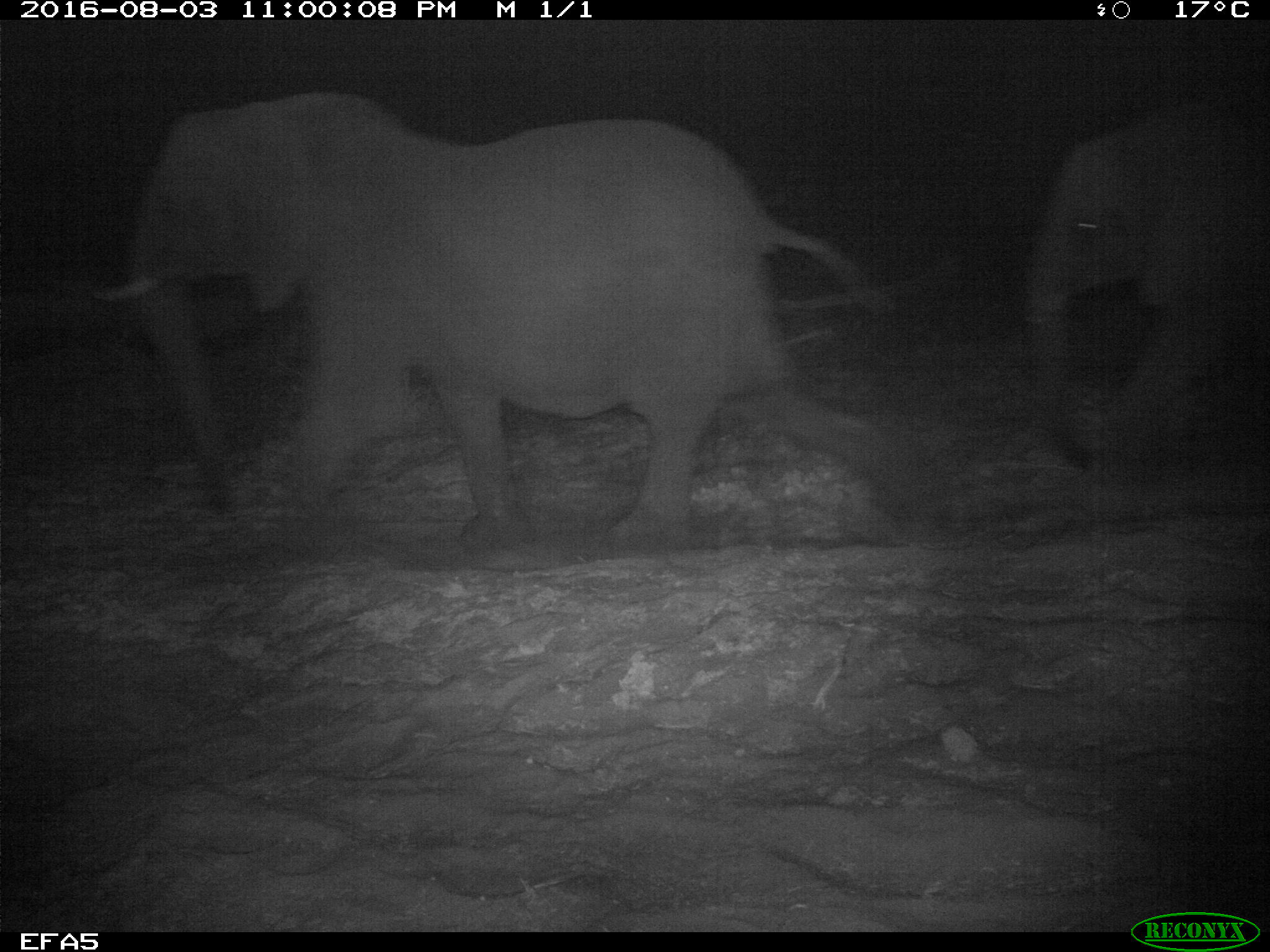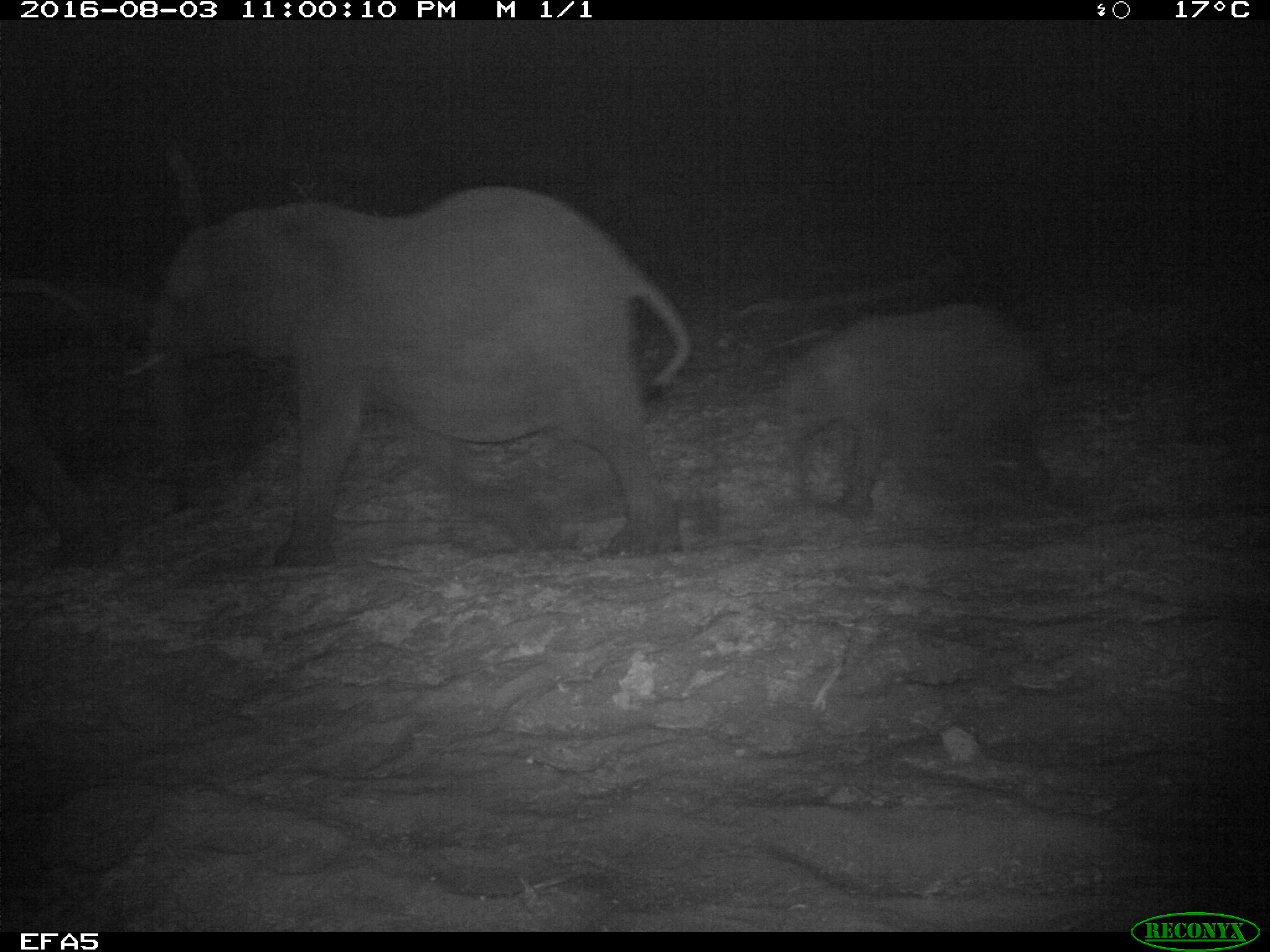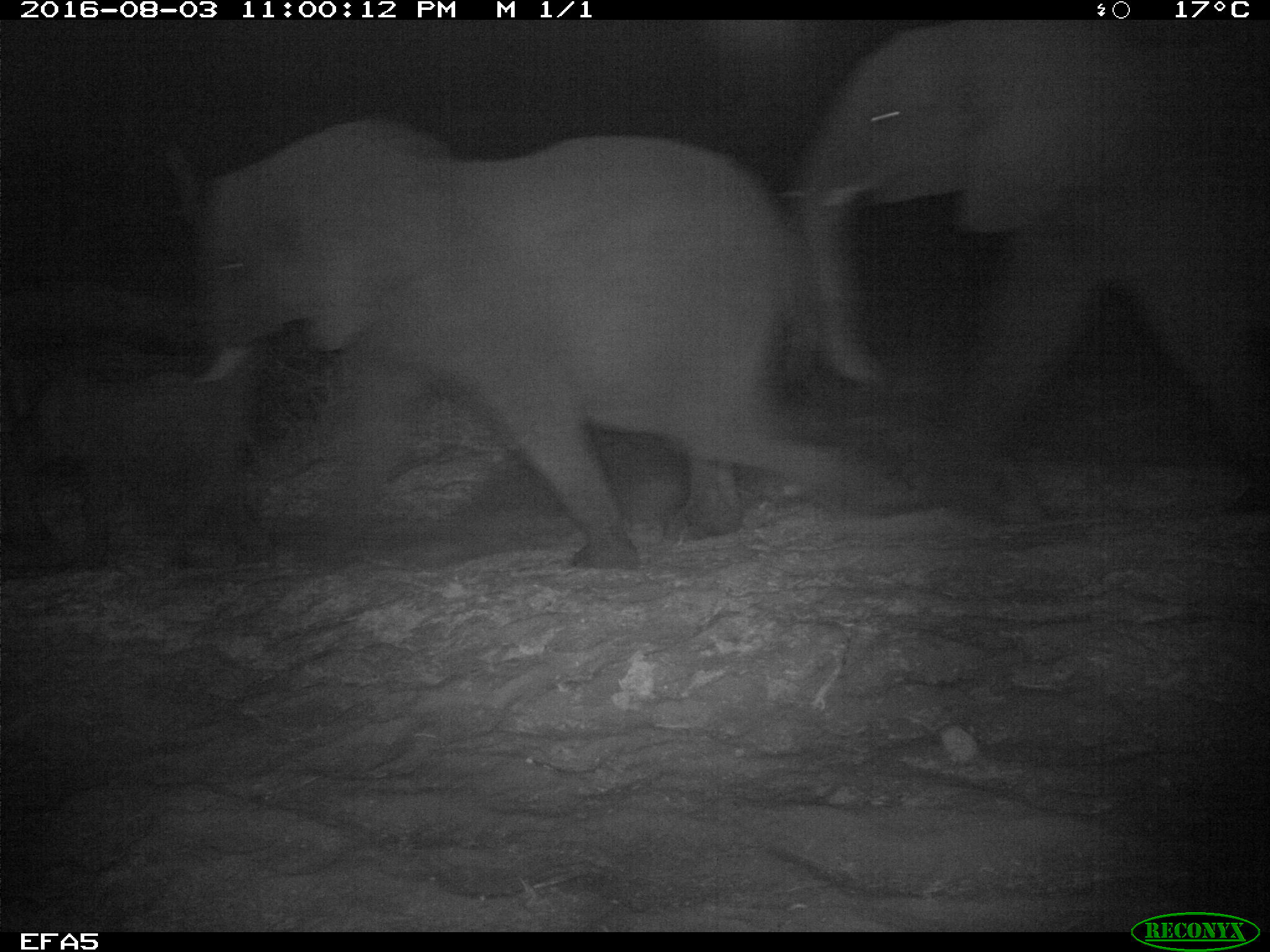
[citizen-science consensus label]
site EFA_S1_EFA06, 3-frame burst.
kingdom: Animalia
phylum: Chordata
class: Mammalia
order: Proboscidea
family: Elephantidae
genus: Loxodonta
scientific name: Loxodonta africana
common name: african bush elephant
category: elephant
Elephant (african bush elephant) (Loxodonta africana), count 2. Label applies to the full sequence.